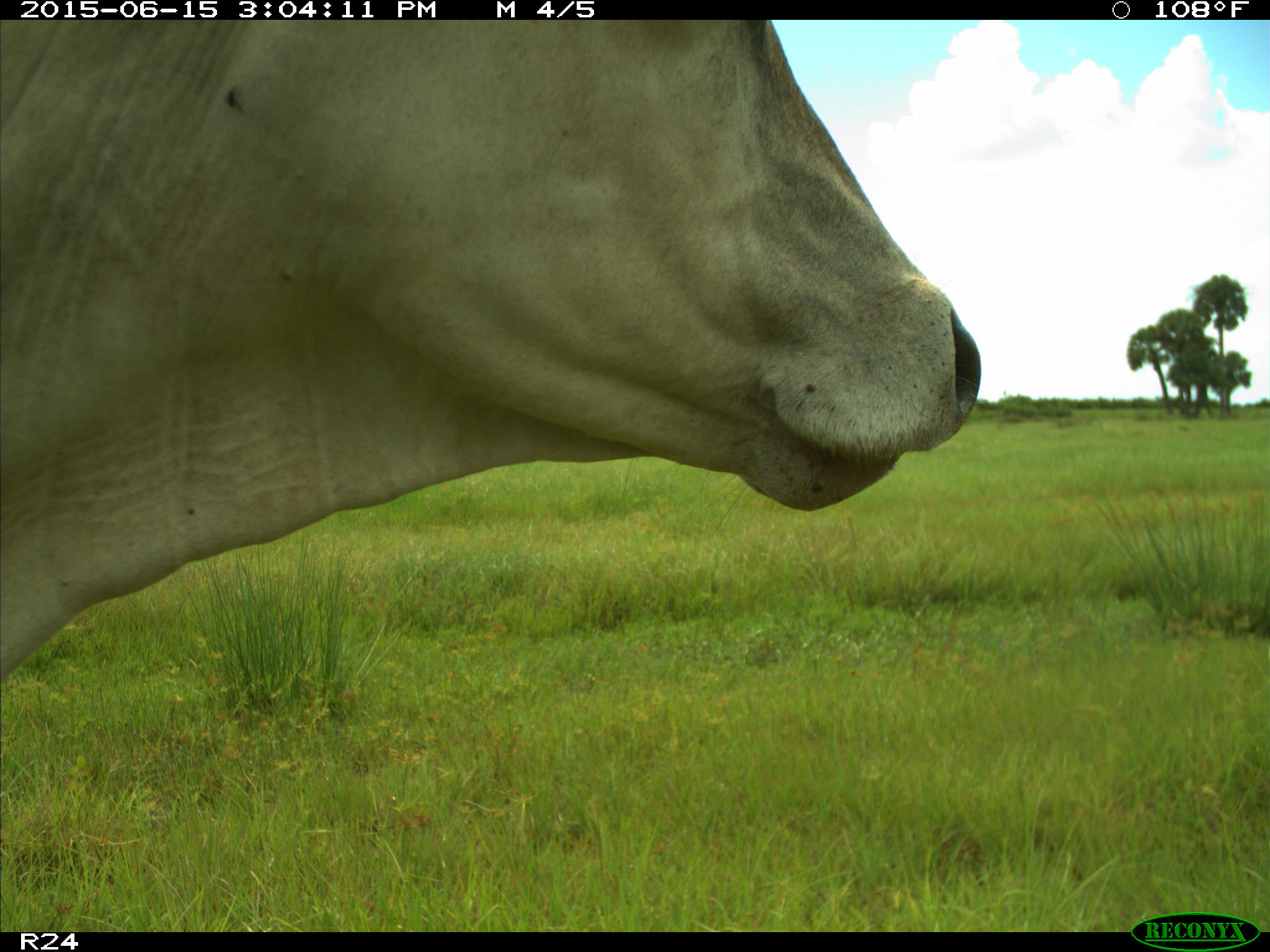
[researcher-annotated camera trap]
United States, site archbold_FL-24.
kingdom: Animalia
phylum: Chordata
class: Mammalia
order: Artiodactyla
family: Bovidae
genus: Bos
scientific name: Bos taurus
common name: domestic cow